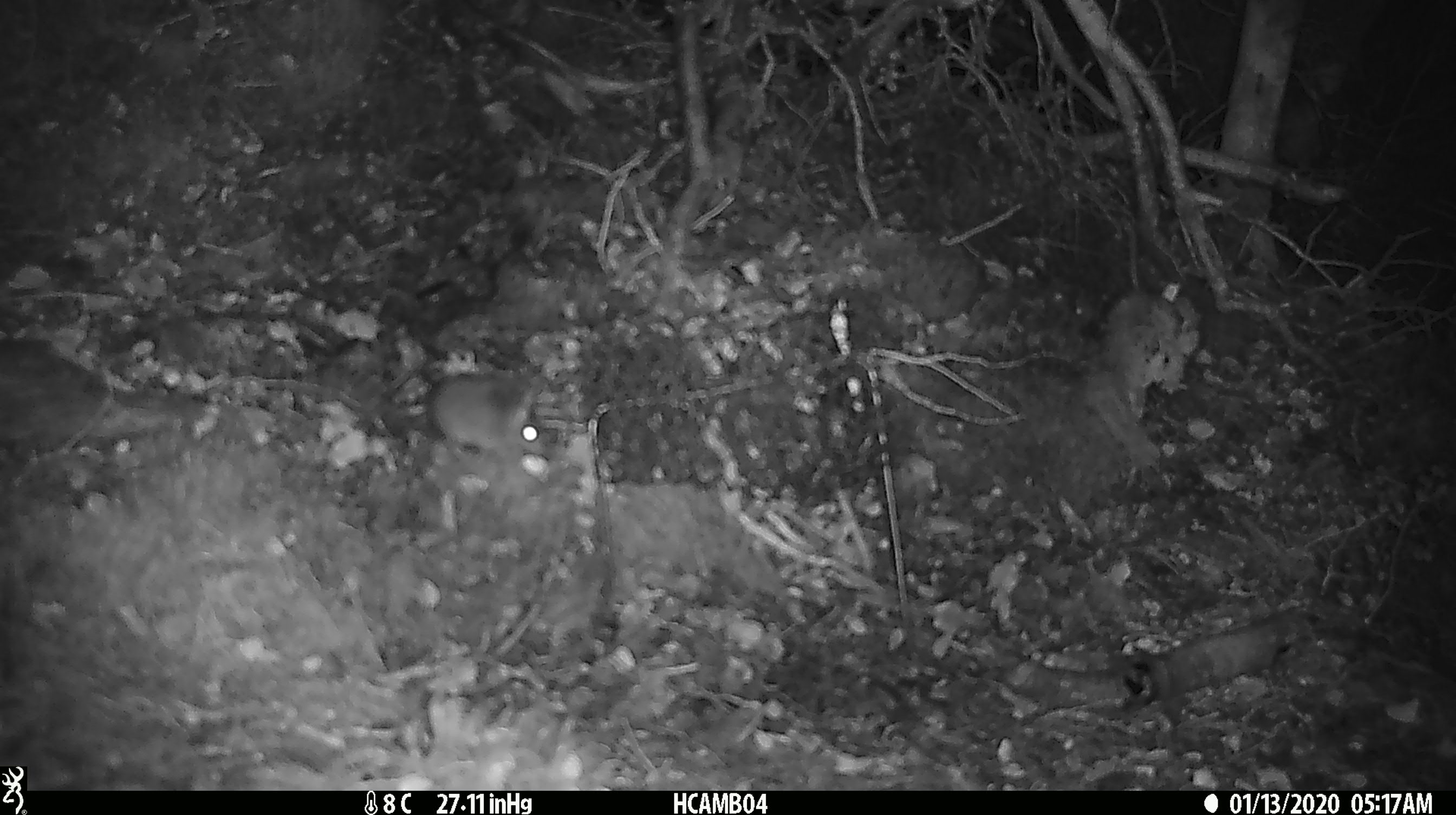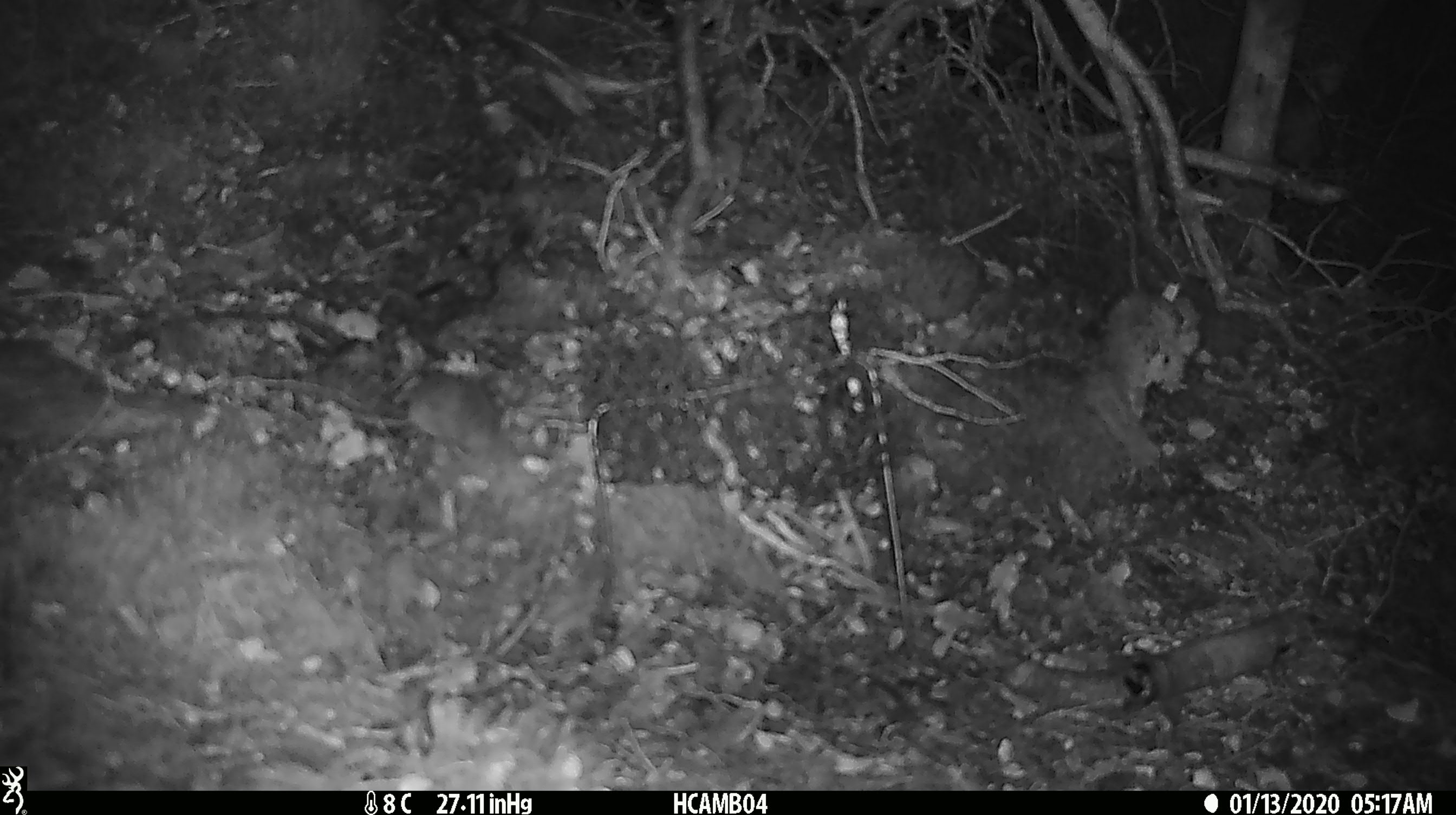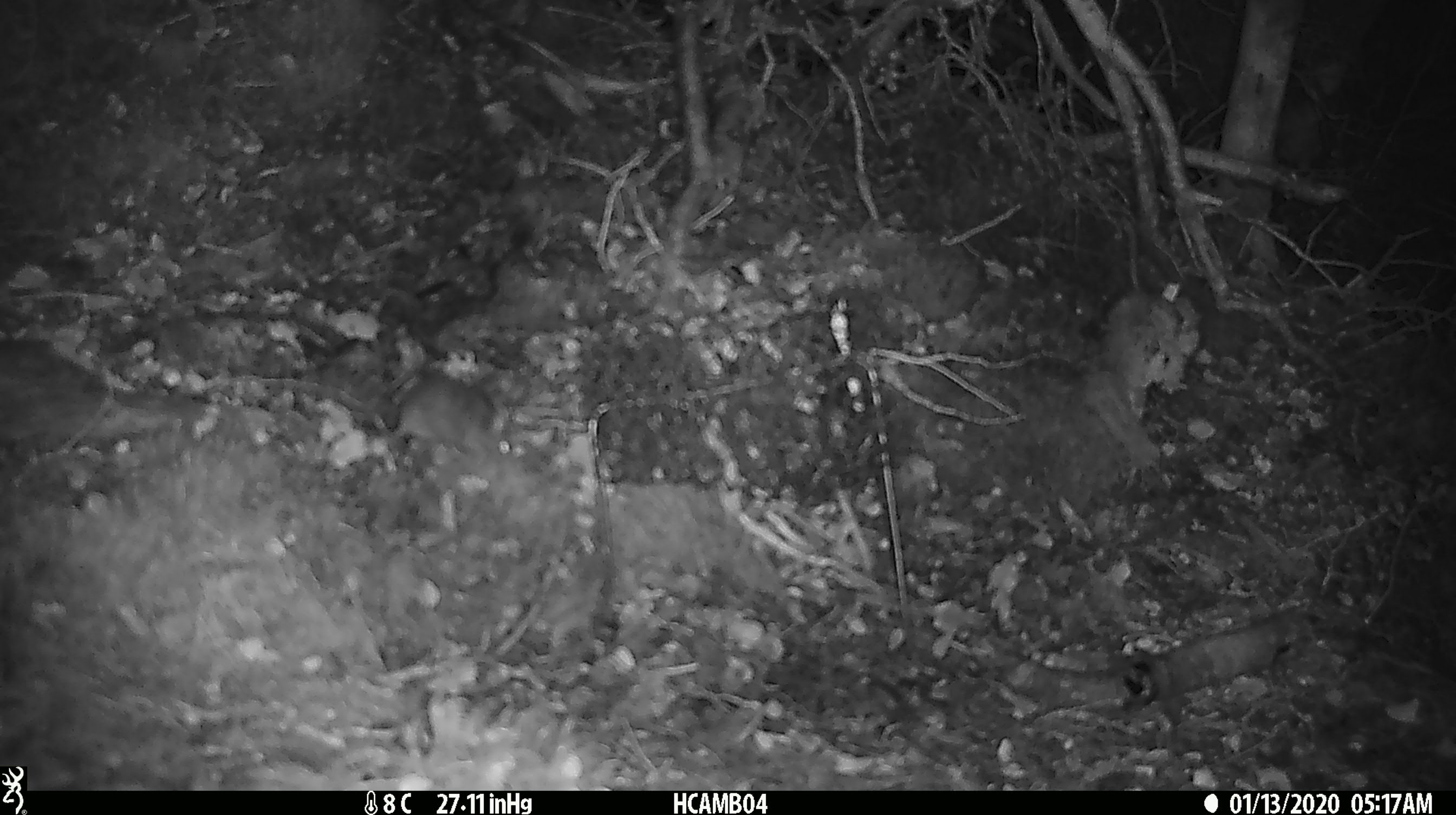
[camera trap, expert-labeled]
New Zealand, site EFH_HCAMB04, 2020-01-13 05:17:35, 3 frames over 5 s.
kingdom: Animalia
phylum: Chordata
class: Mammalia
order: Rodentia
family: Muridae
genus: Mus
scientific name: Mus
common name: mouse